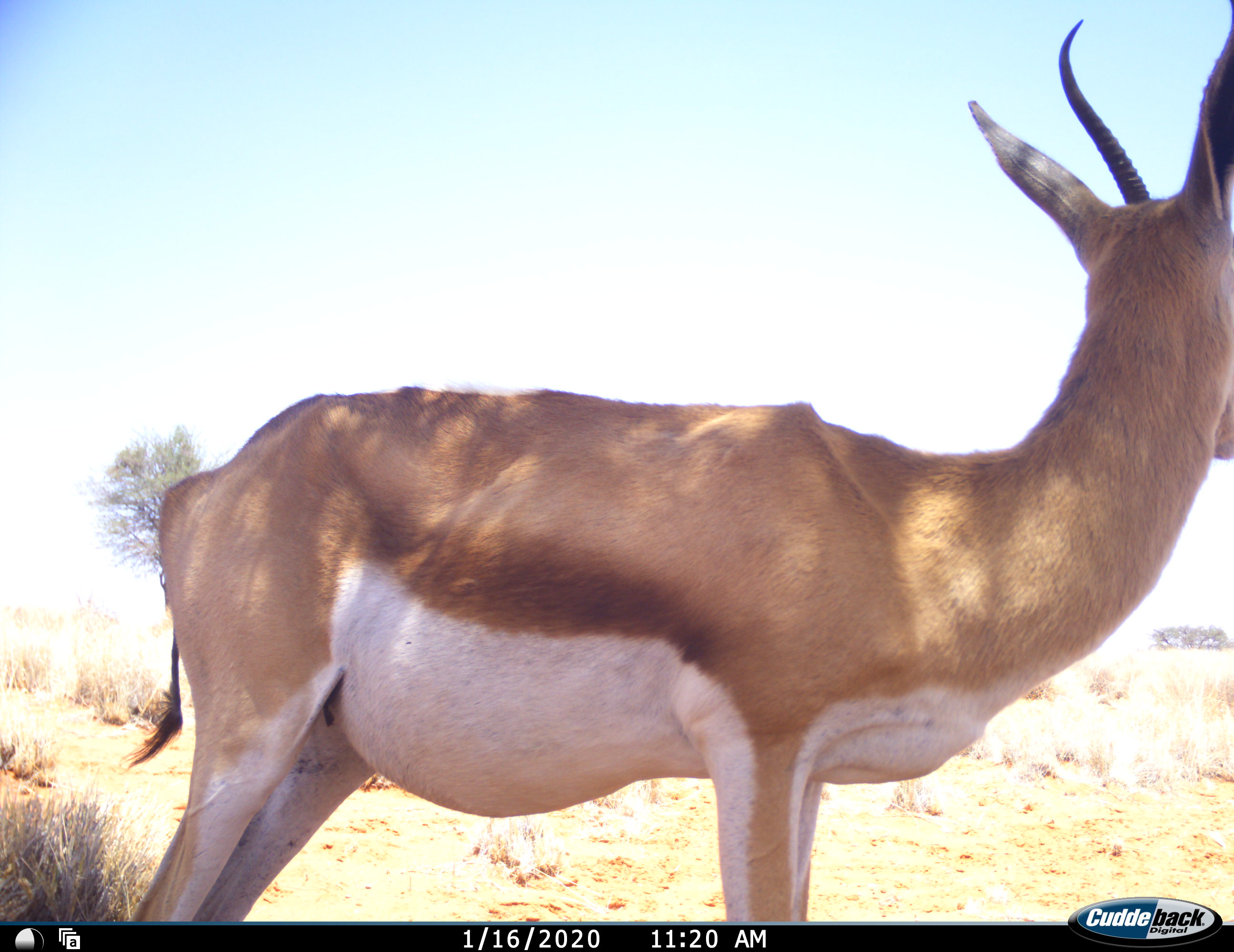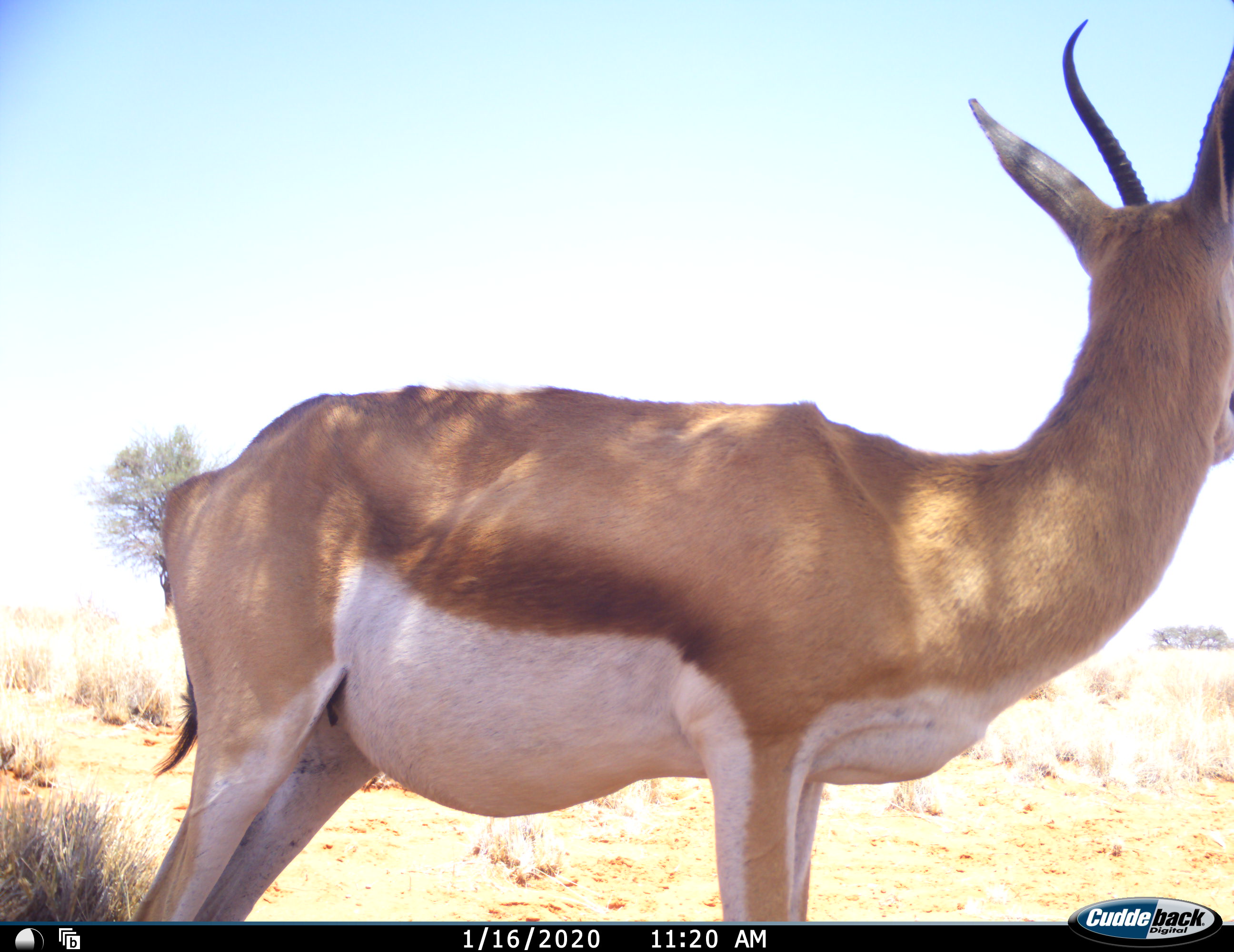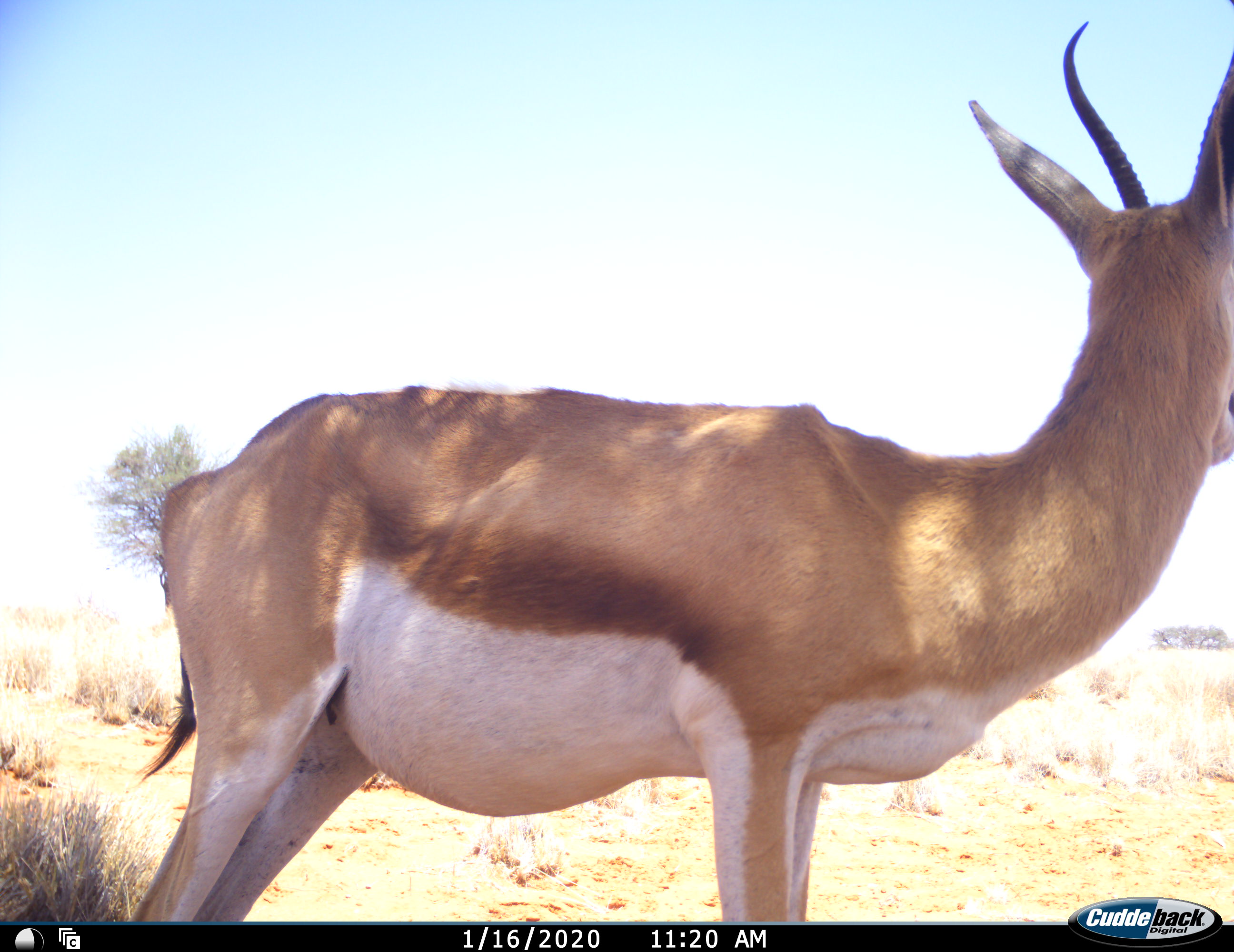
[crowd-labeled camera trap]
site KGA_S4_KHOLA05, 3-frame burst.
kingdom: Animalia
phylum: Chordata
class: Mammalia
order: Artiodactyla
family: Bovidae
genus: Antidorcas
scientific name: Antidorcas marsupialis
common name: springbok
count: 1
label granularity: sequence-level